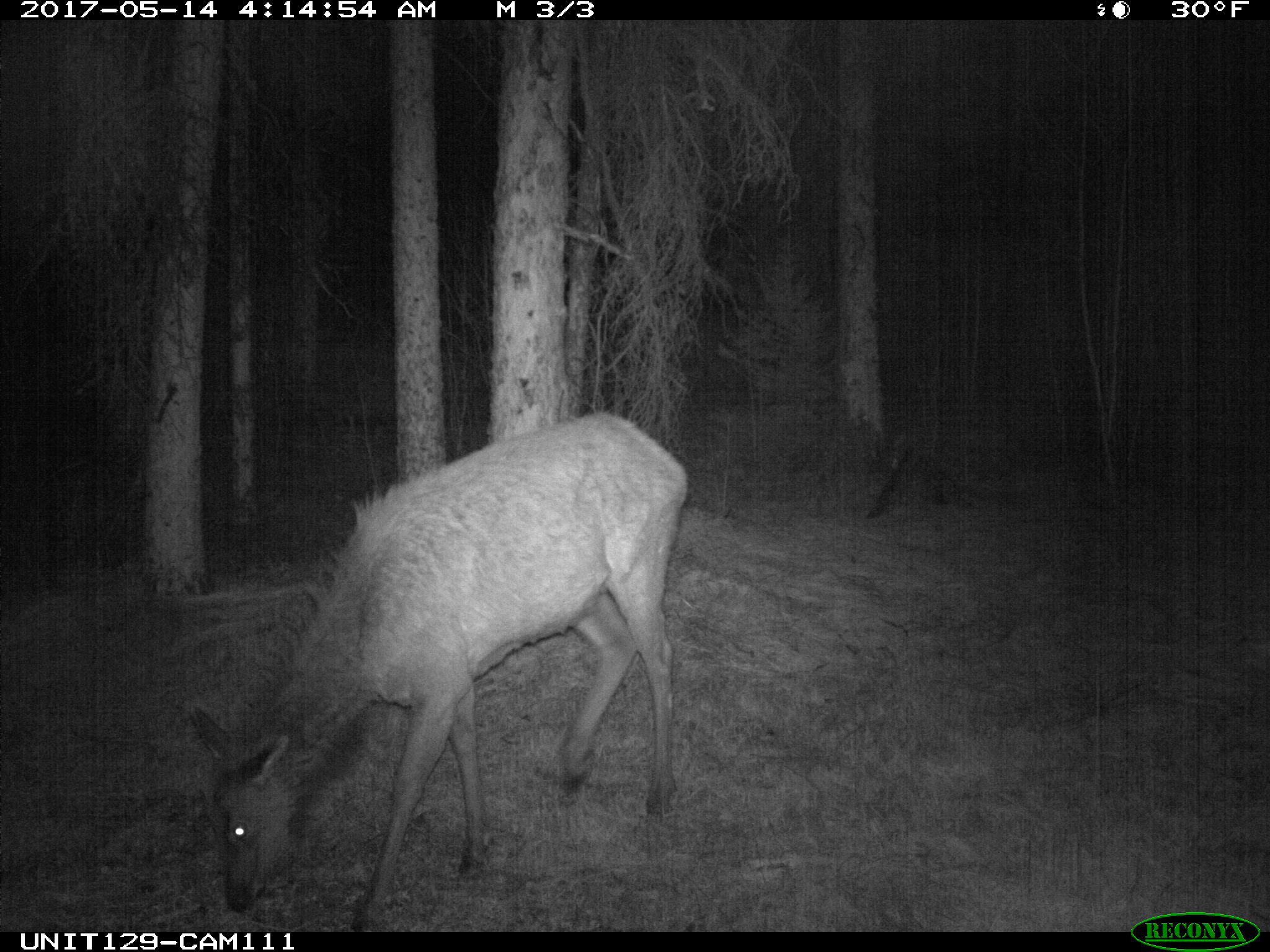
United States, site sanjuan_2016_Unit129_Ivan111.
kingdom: Animalia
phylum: Chordata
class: Mammalia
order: Artiodactyla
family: Cervidae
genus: Cervus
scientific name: Cervus elaphus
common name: red deer